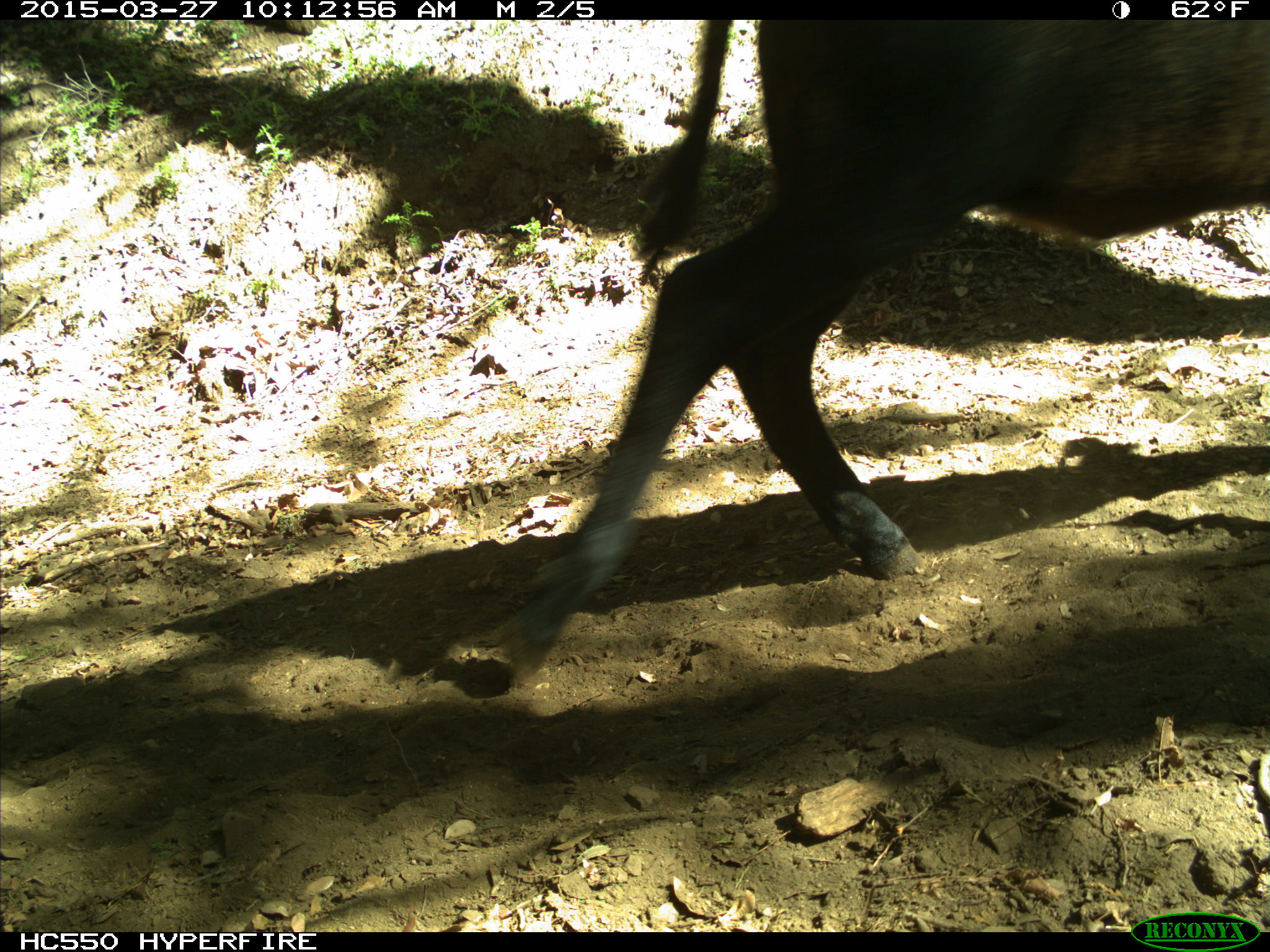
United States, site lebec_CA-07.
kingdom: Animalia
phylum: Chordata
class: Mammalia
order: Artiodactyla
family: Bovidae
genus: Bos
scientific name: Bos taurus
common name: domestic cow